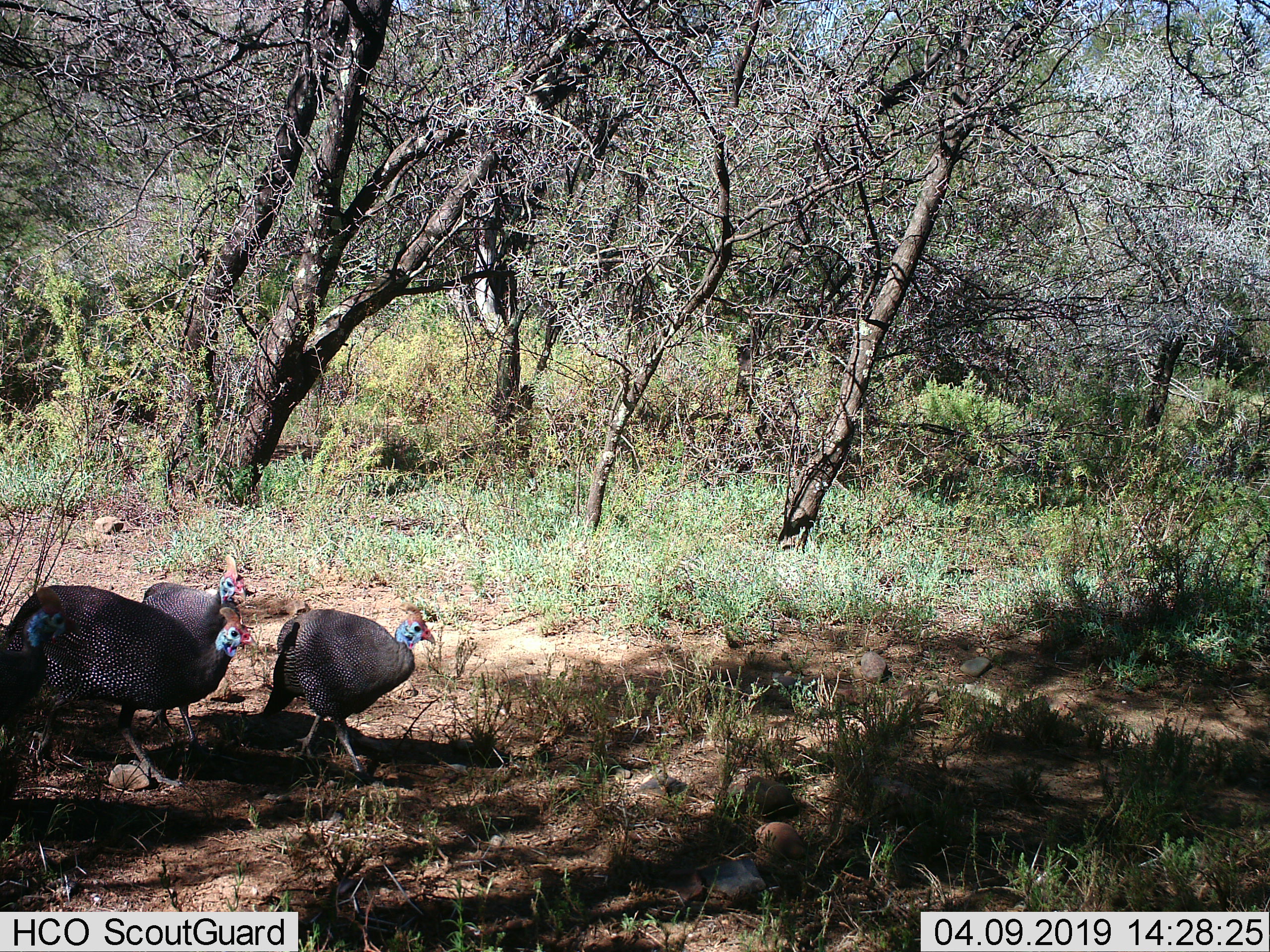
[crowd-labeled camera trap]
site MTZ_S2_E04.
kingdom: Animalia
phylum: Chordata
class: Aves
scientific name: Aves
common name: bird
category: birdother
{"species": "birdother (bird) (Aves)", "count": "3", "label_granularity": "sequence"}